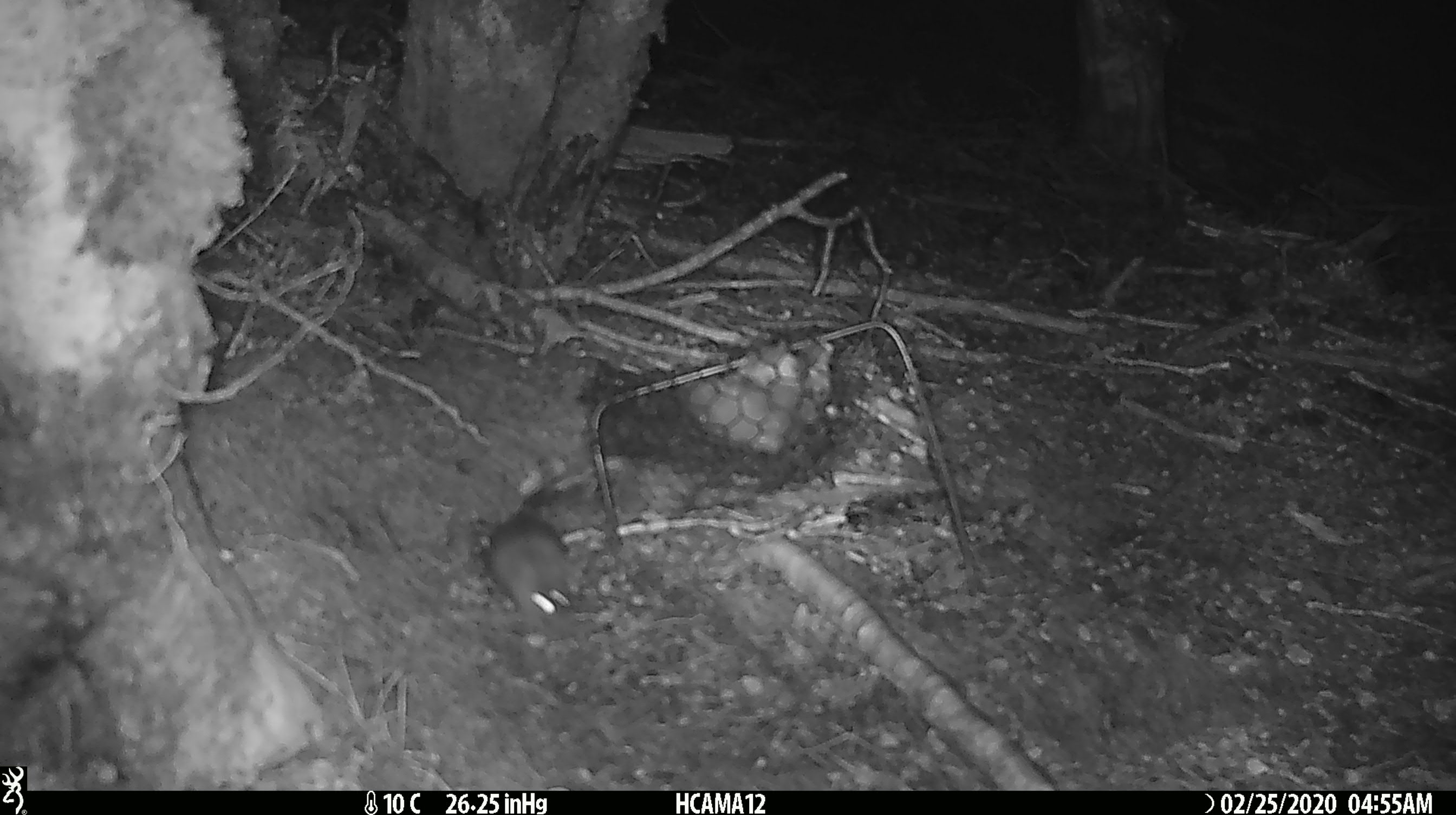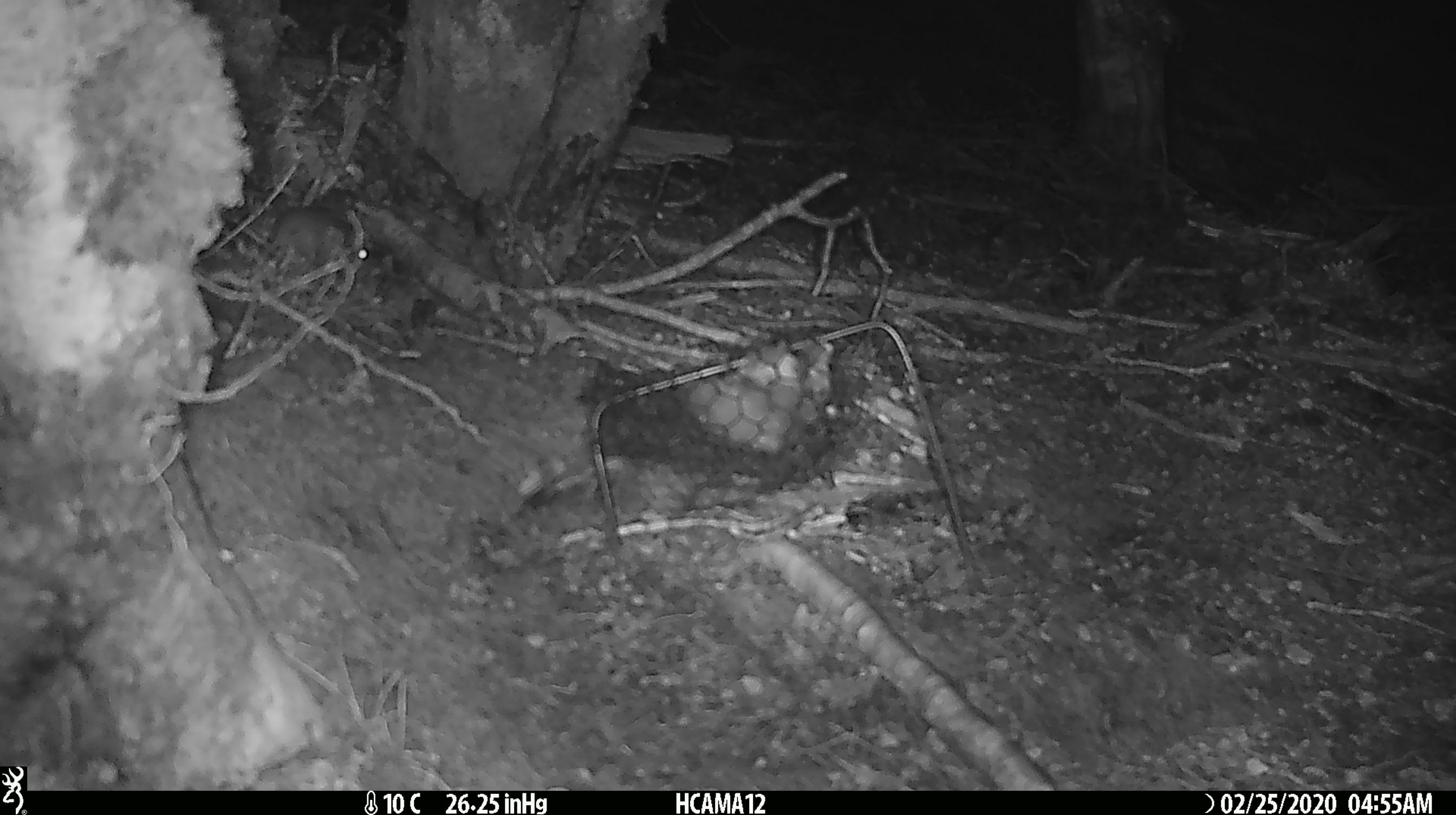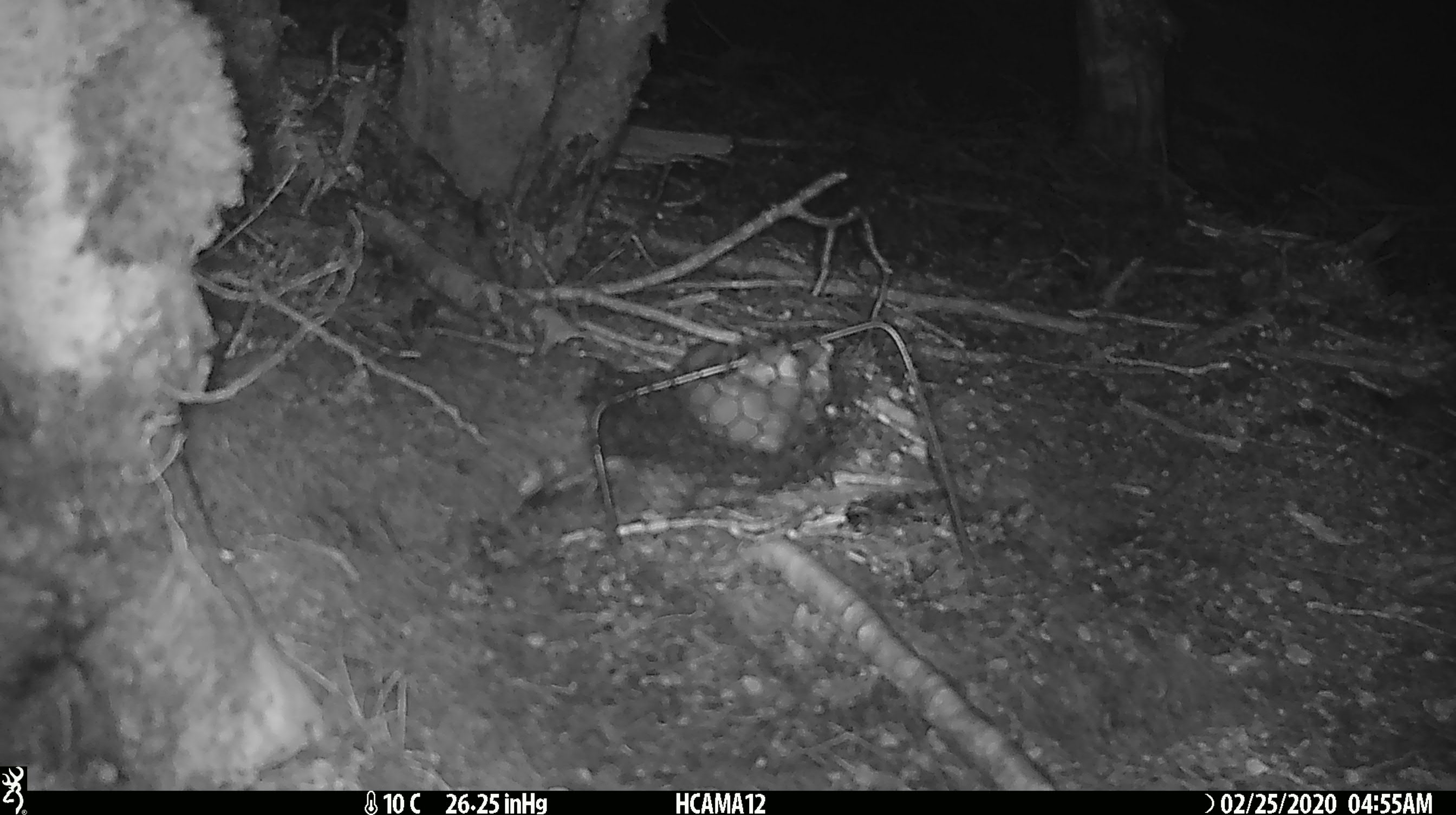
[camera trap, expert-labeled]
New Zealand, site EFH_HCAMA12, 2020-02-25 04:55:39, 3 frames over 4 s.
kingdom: Animalia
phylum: Chordata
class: Mammalia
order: Rodentia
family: Muridae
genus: Mus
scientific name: Mus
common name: mouse